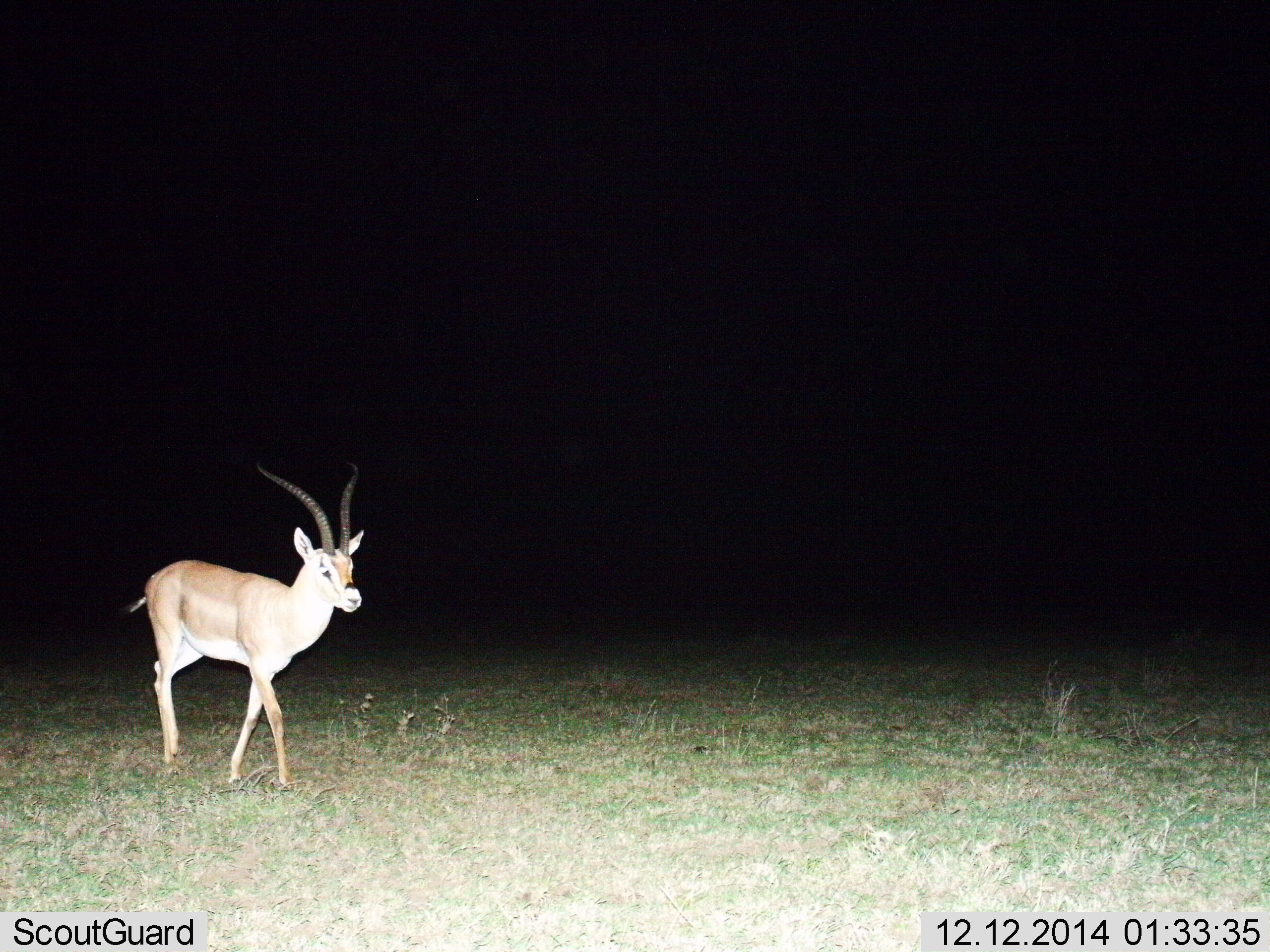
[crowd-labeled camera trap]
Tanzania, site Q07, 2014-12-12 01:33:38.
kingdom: Animalia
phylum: Chordata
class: Mammalia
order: Artiodactyla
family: Bovidae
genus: Nanger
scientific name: Nanger granti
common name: grant's gazelle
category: gazellegrants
Gazellegrants (grant's gazelle) (Nanger granti), count 1. Behavior (volunteer vote fractions): standing 22%, resting 0%, moving 78%, interacting 0%. Young present (vote fraction): 0%. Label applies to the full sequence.